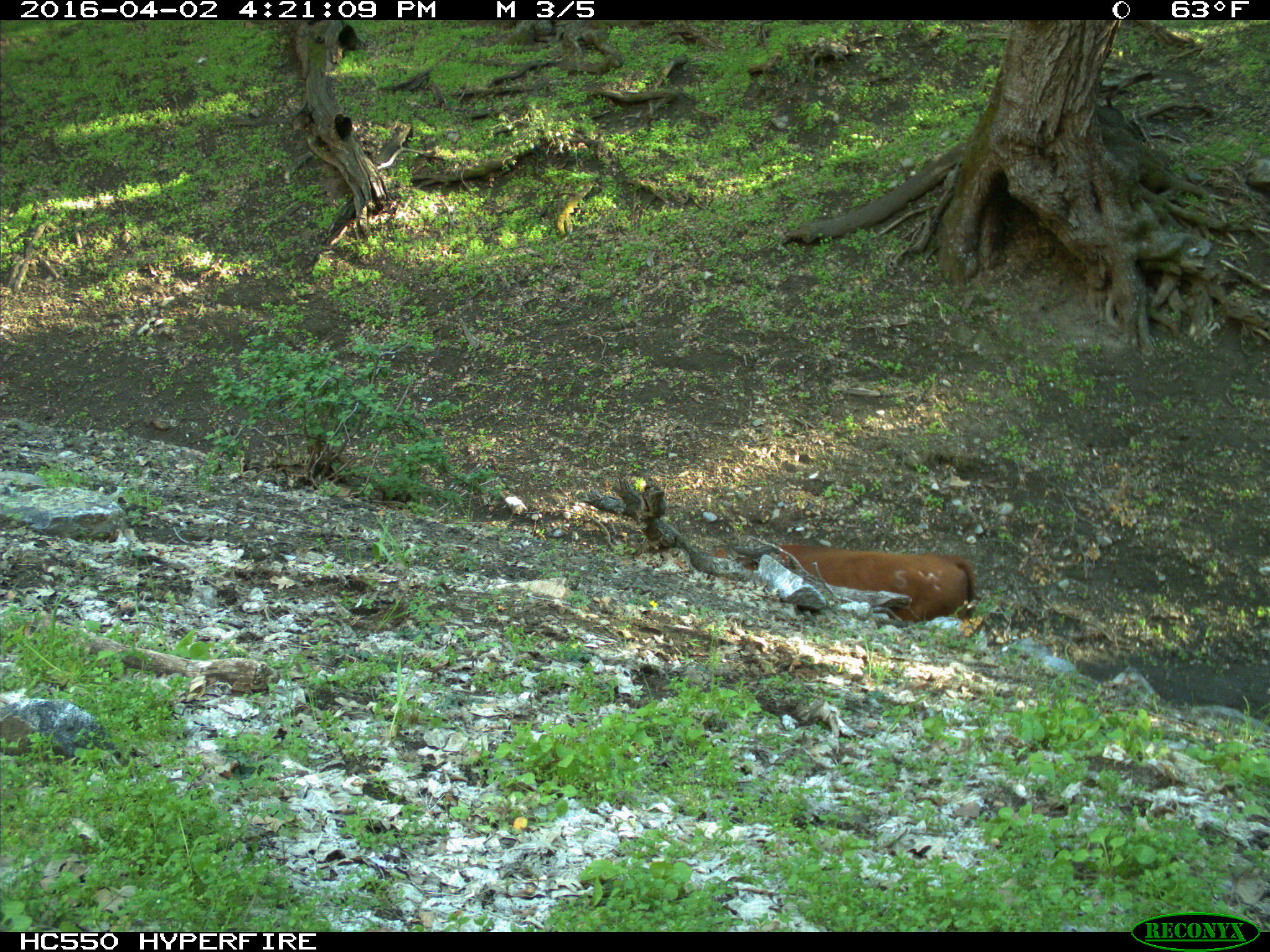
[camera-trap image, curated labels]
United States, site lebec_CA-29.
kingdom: Animalia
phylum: Chordata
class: Mammalia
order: Artiodactyla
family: Bovidae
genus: Bos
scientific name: Bos taurus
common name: domestic cow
Bos taurus (domestic cow).